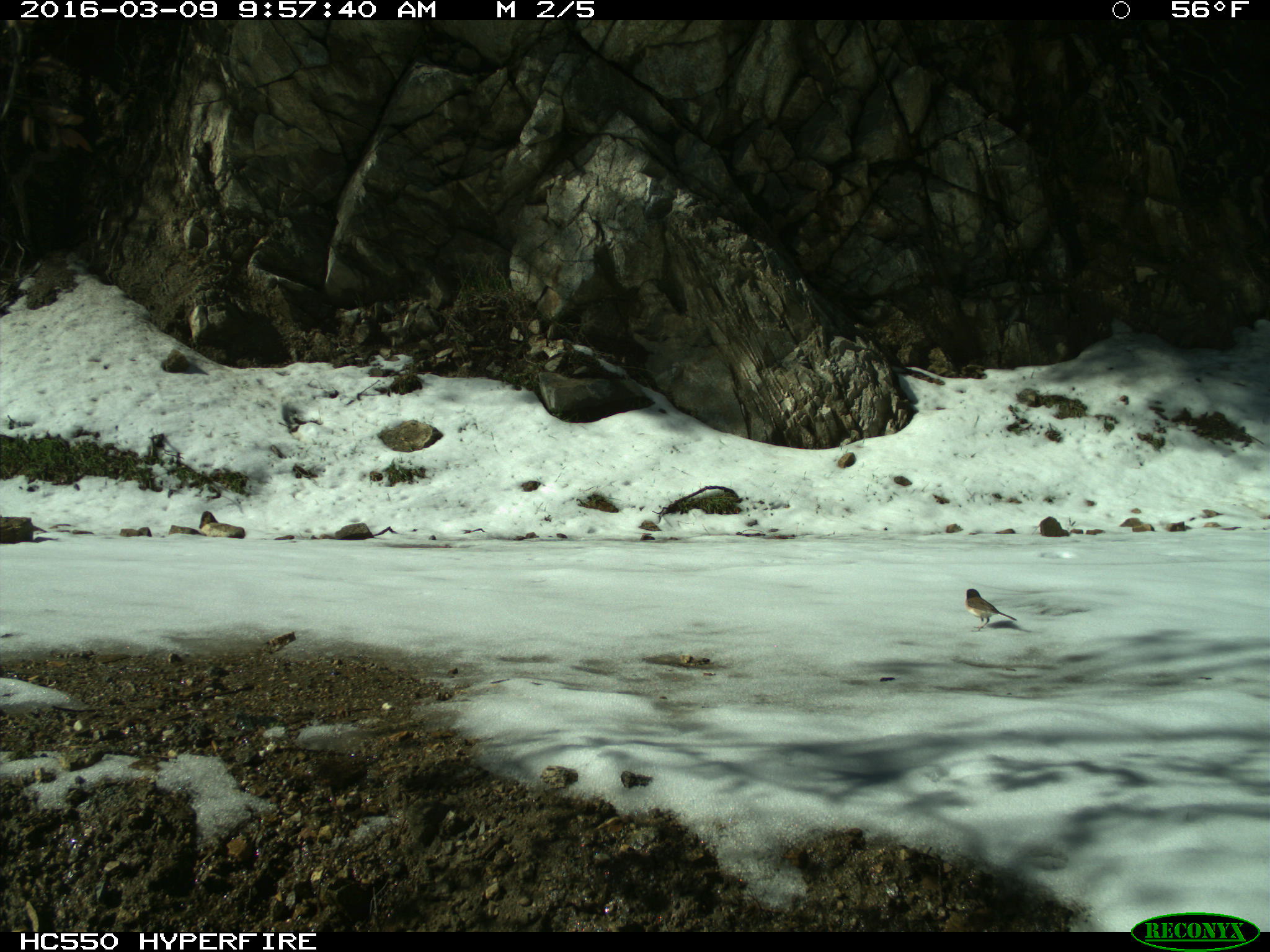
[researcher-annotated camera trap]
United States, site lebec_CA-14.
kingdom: Animalia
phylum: Chordata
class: Aves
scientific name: Aves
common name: birds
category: unidentified bird